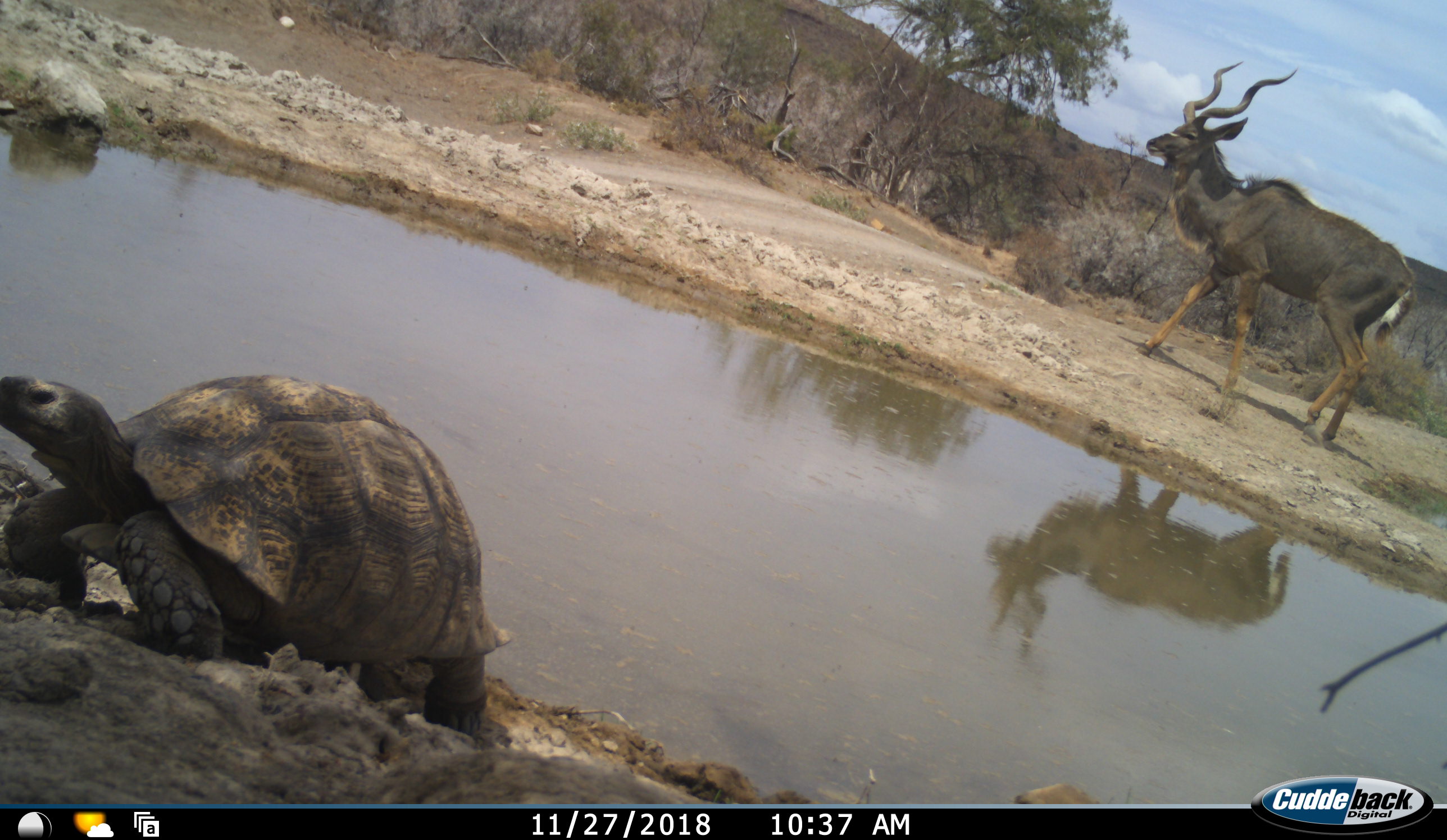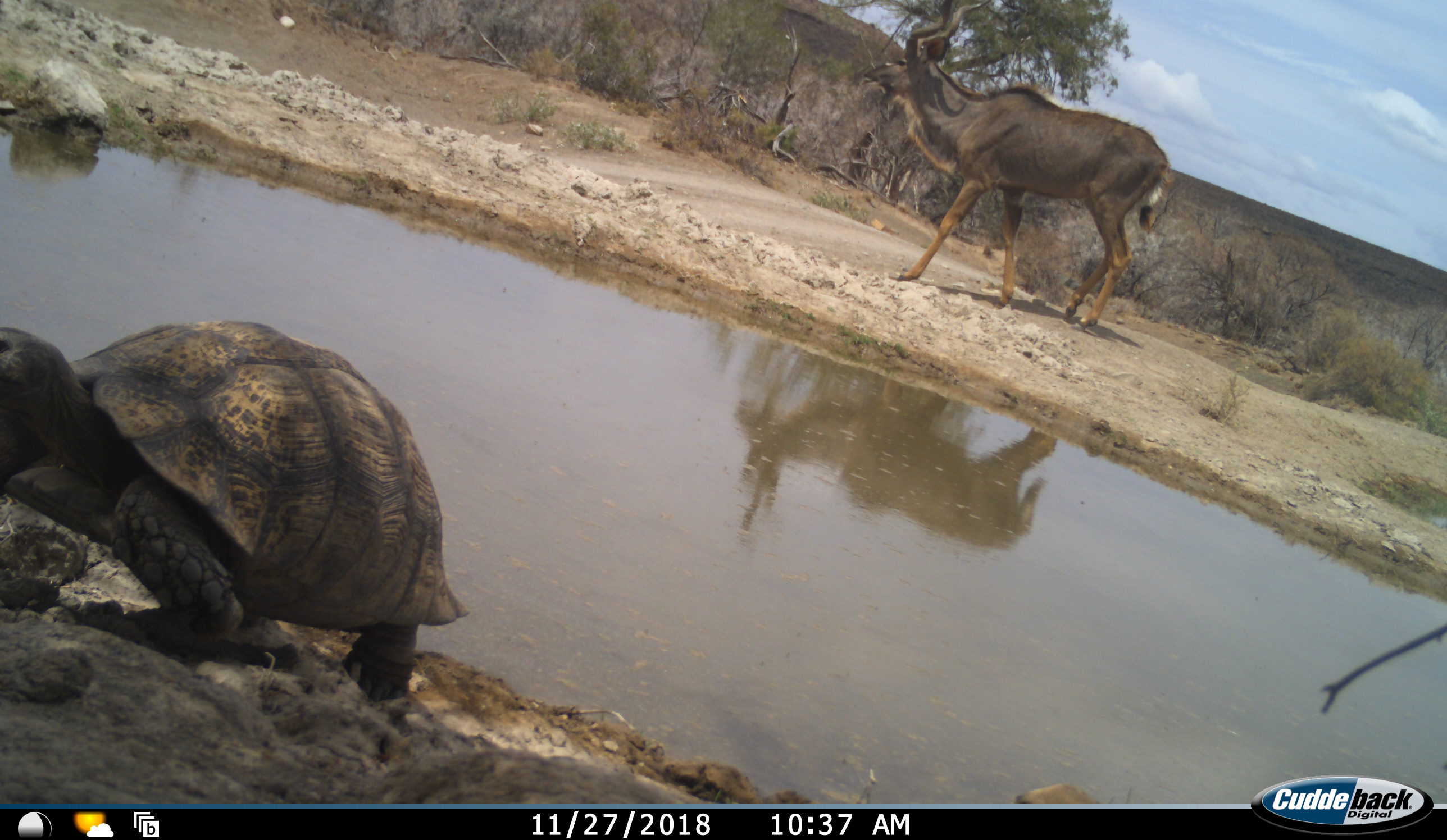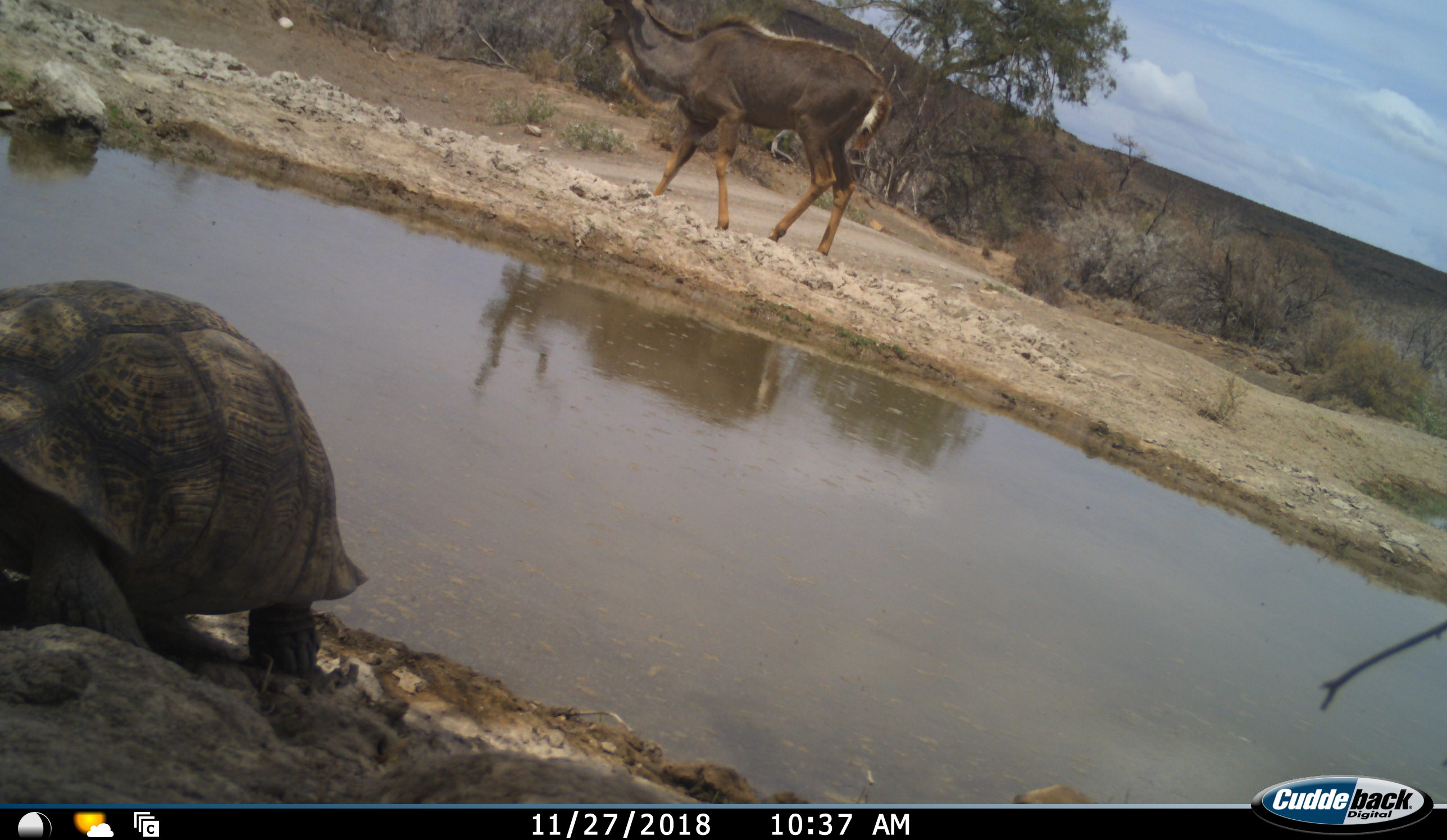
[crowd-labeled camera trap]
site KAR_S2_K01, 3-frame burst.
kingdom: Animalia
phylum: Chordata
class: Mammalia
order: Artiodactyla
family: Bovidae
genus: Tragelaphus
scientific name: Tragelaphus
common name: kudu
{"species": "kudu (Tragelaphus)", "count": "1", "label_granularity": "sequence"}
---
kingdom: Animalia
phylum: Chordata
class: Reptilia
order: Testudines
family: Testudinidae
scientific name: Testudinidae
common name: tortoise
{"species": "tortoise (Testudinidae)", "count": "1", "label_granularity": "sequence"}